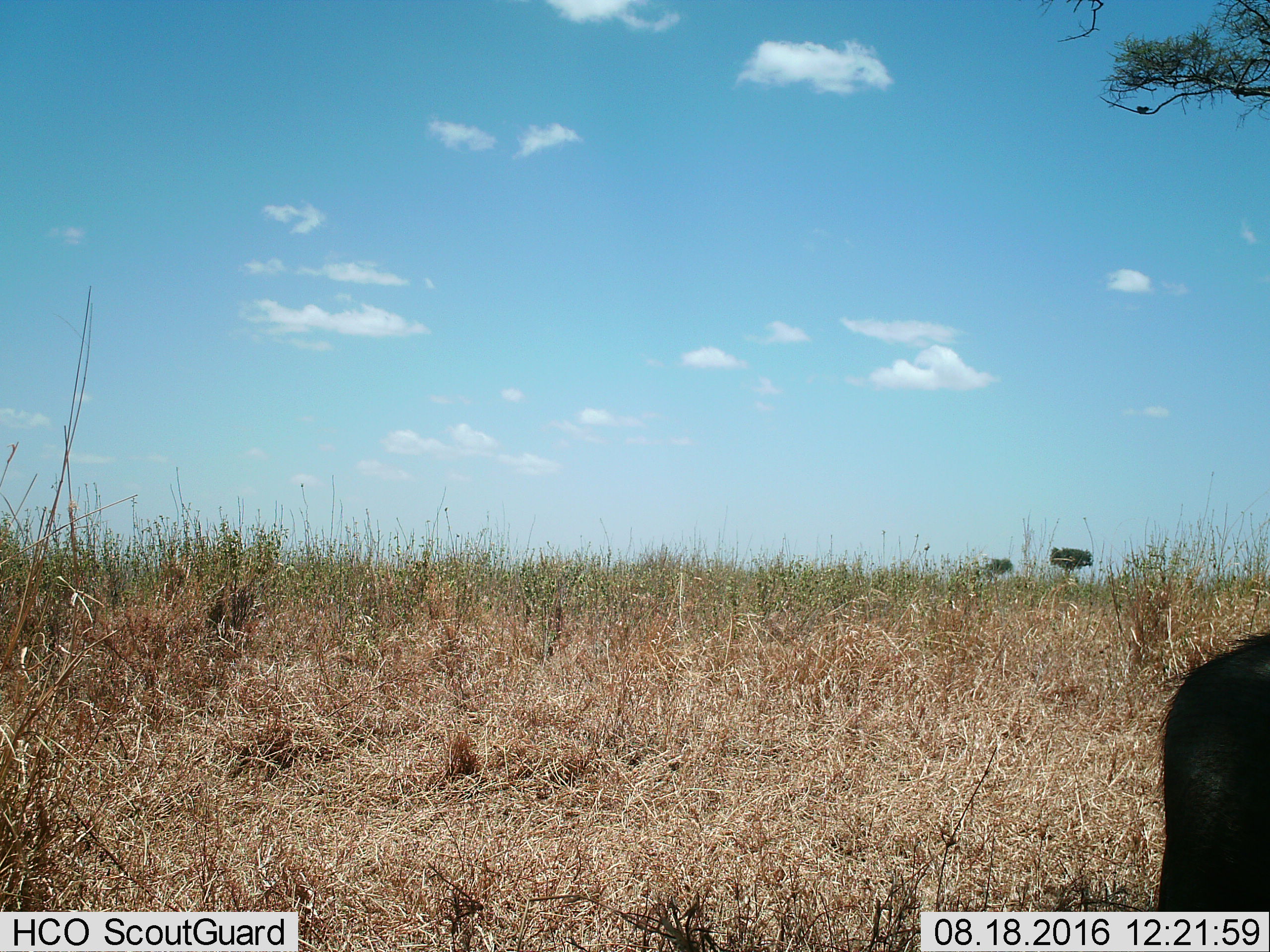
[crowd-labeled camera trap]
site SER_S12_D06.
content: unidentified animal